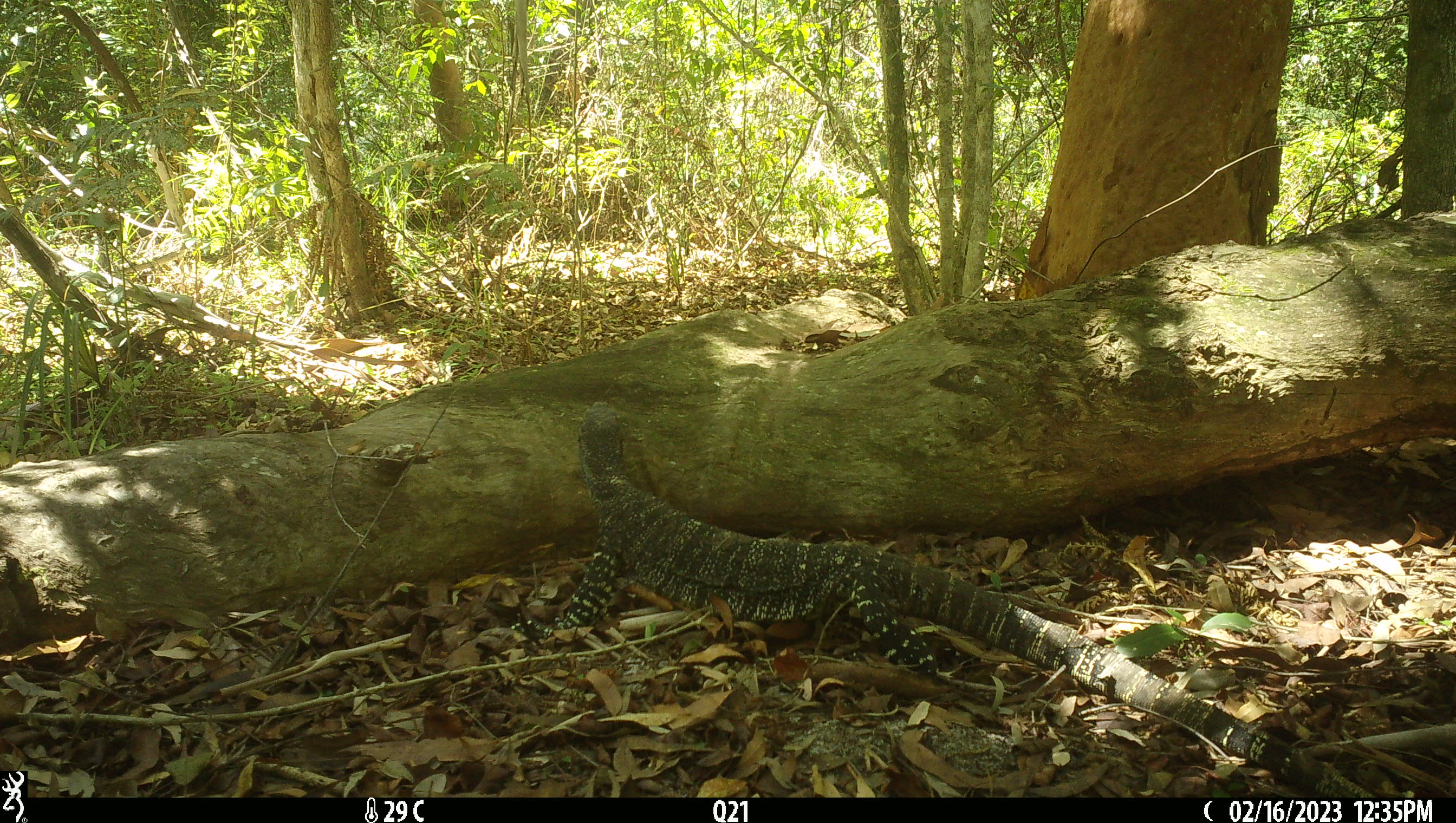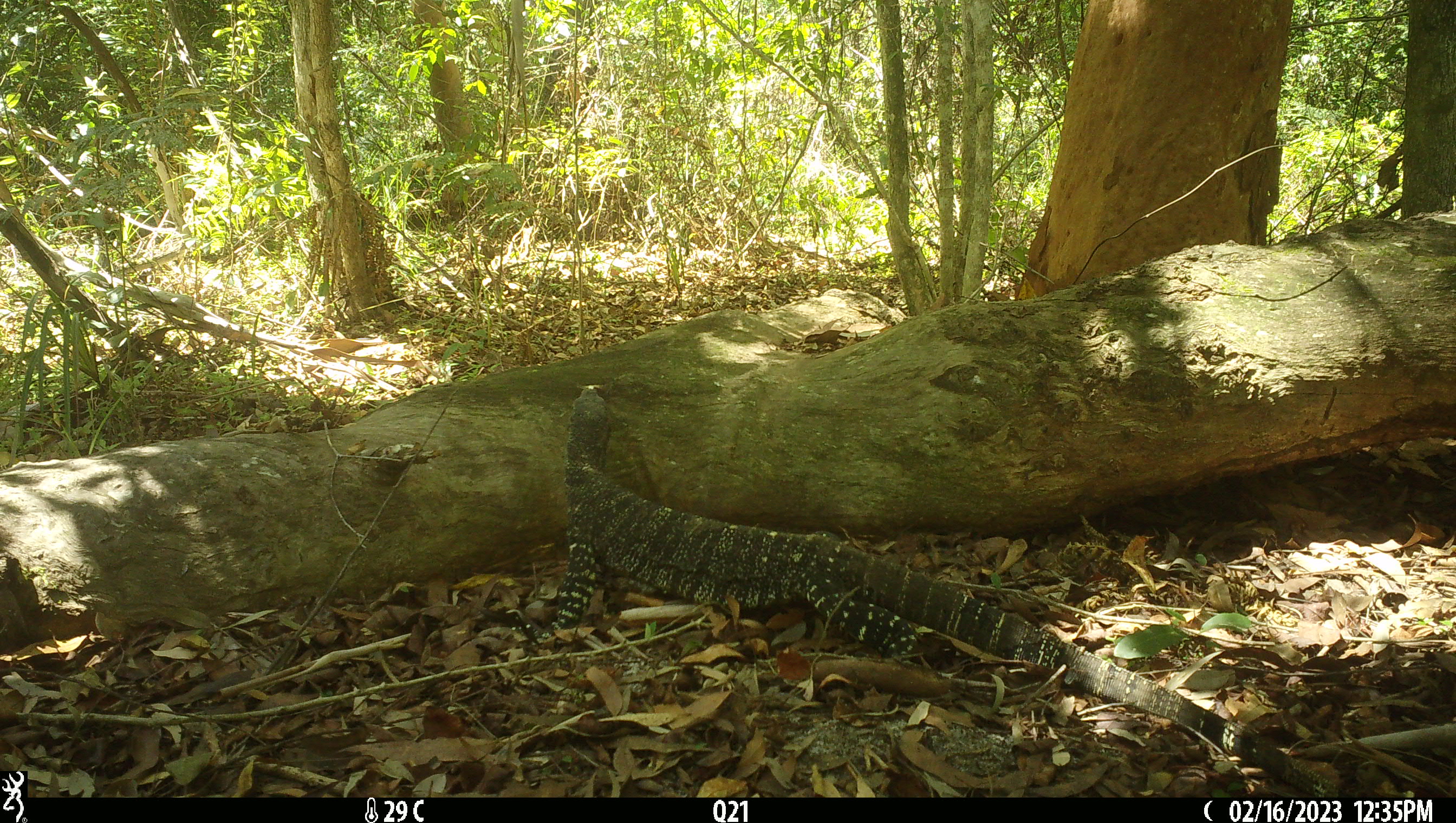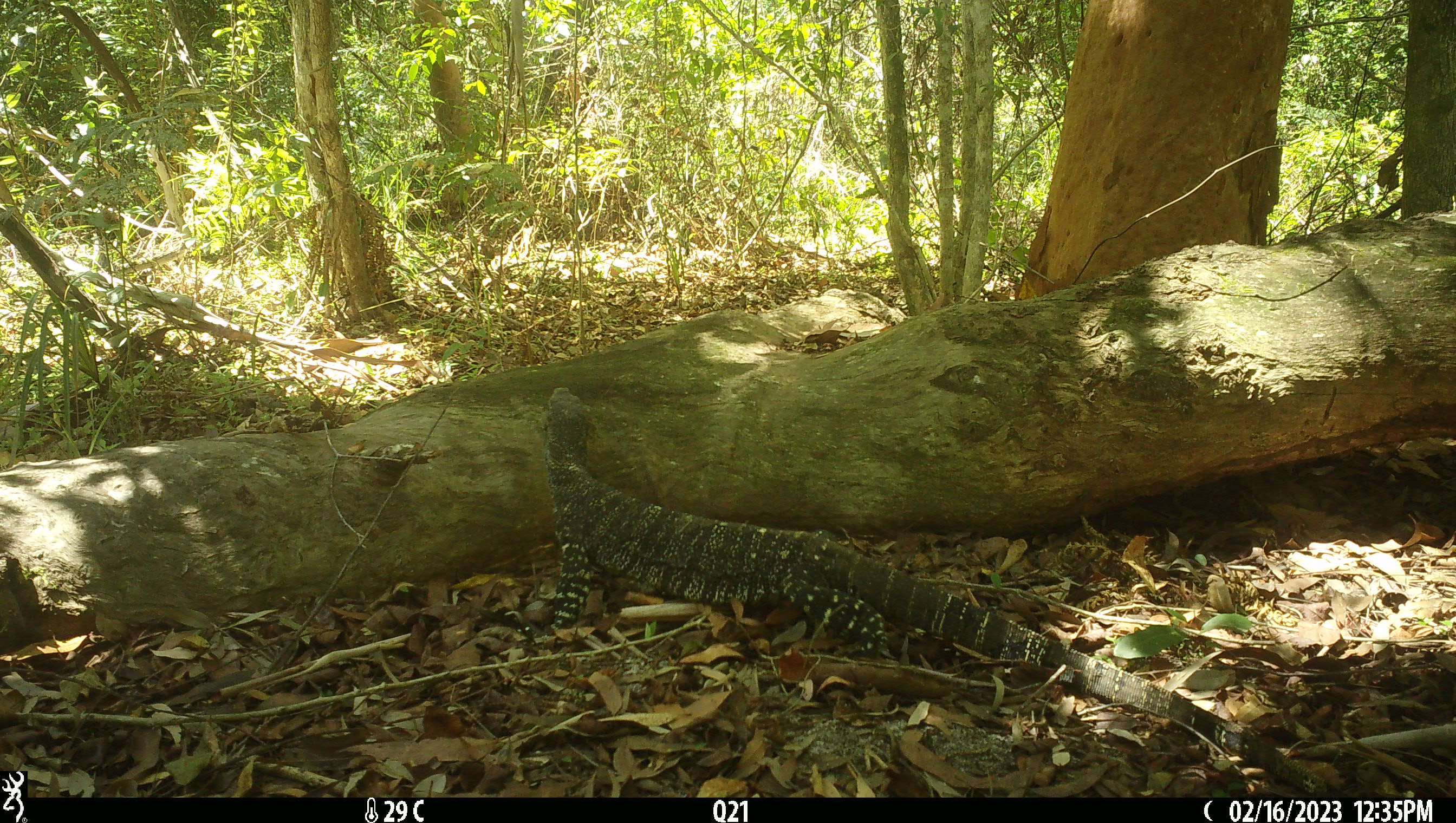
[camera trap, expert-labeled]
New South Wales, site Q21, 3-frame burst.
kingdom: Animalia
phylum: Chordata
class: Reptilia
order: Squamata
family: Varanidae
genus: Varanus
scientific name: Varanus varius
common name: lace monitor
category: goanna